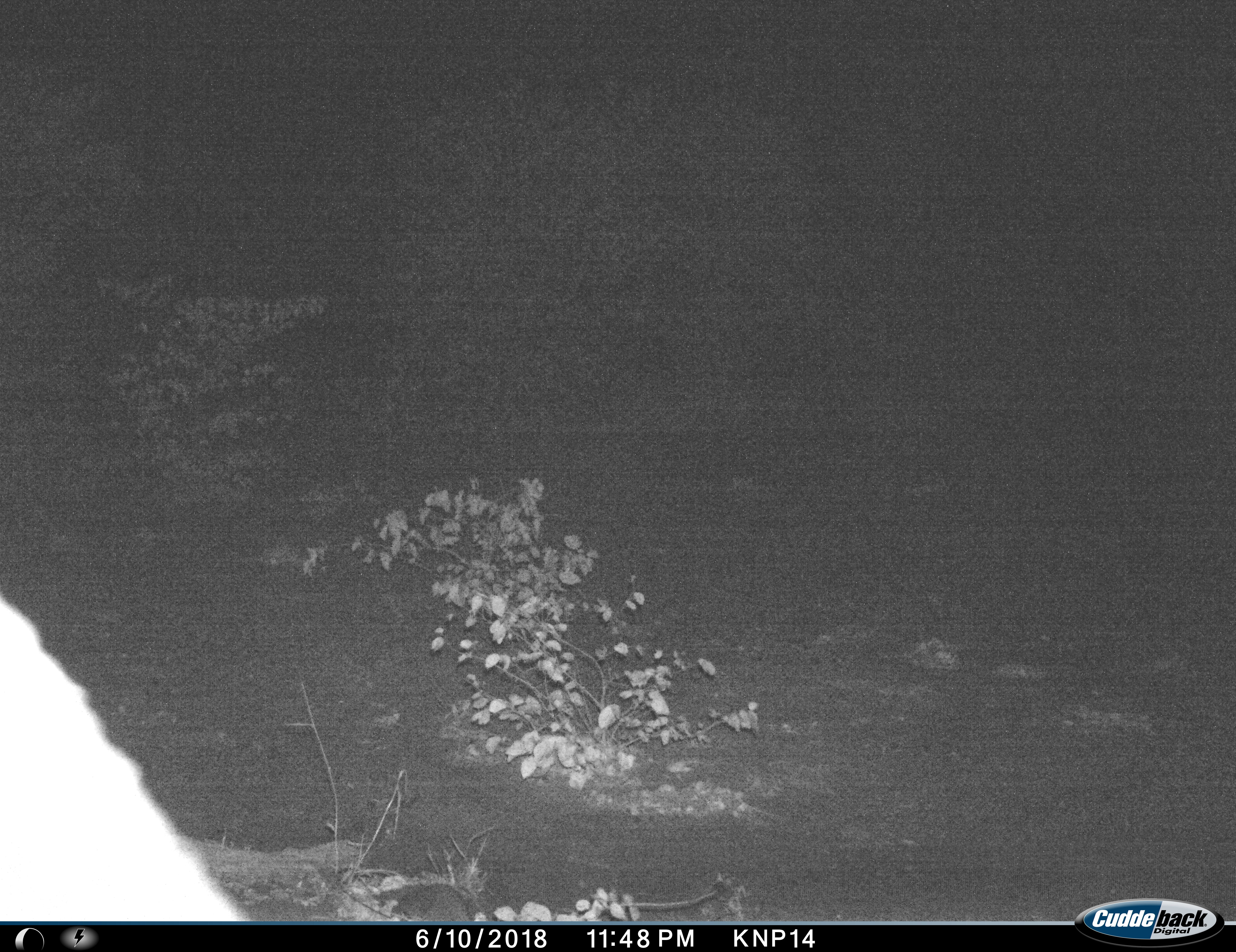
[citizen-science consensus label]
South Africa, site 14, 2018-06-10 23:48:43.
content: no animal present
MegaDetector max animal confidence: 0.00